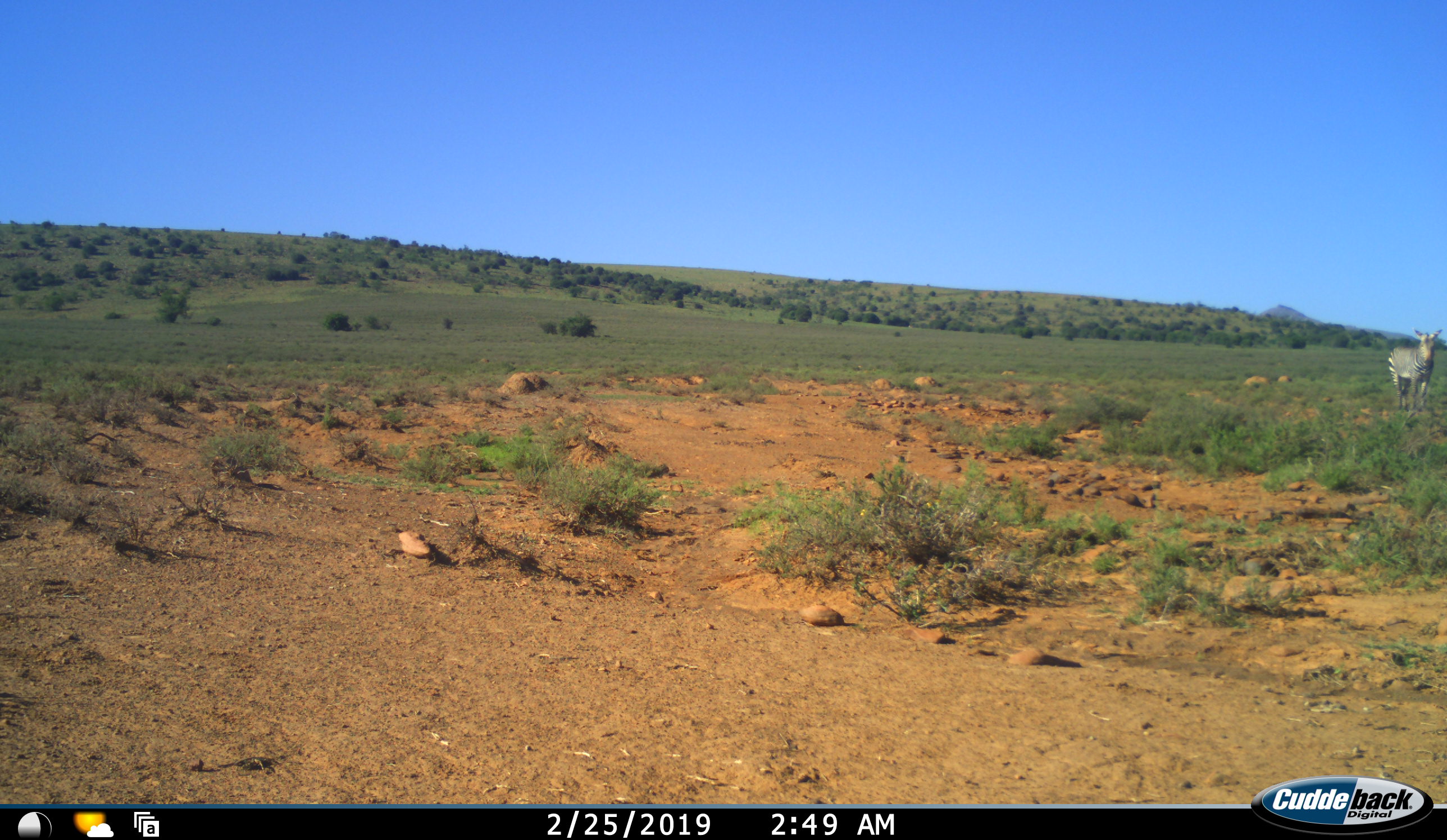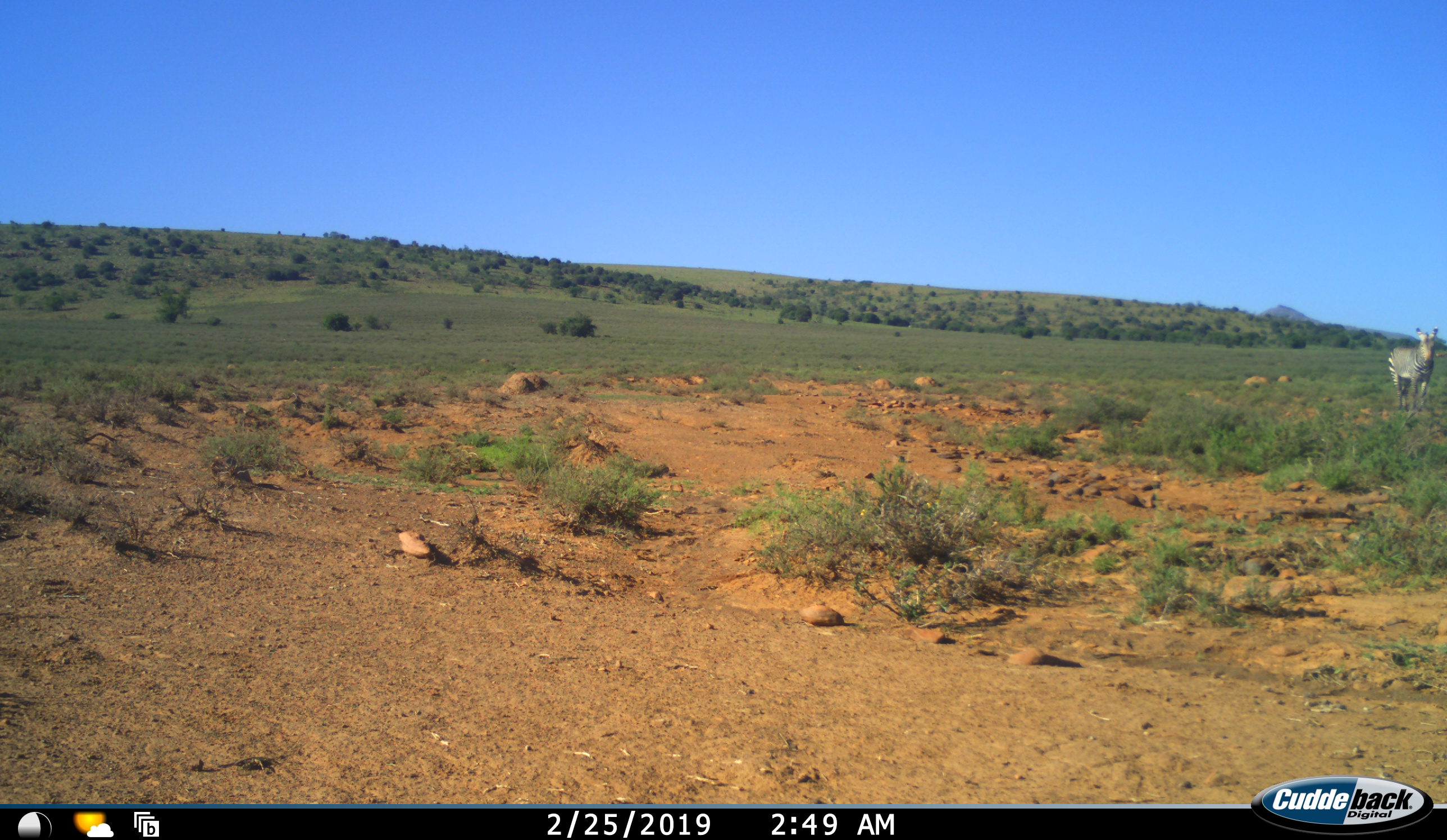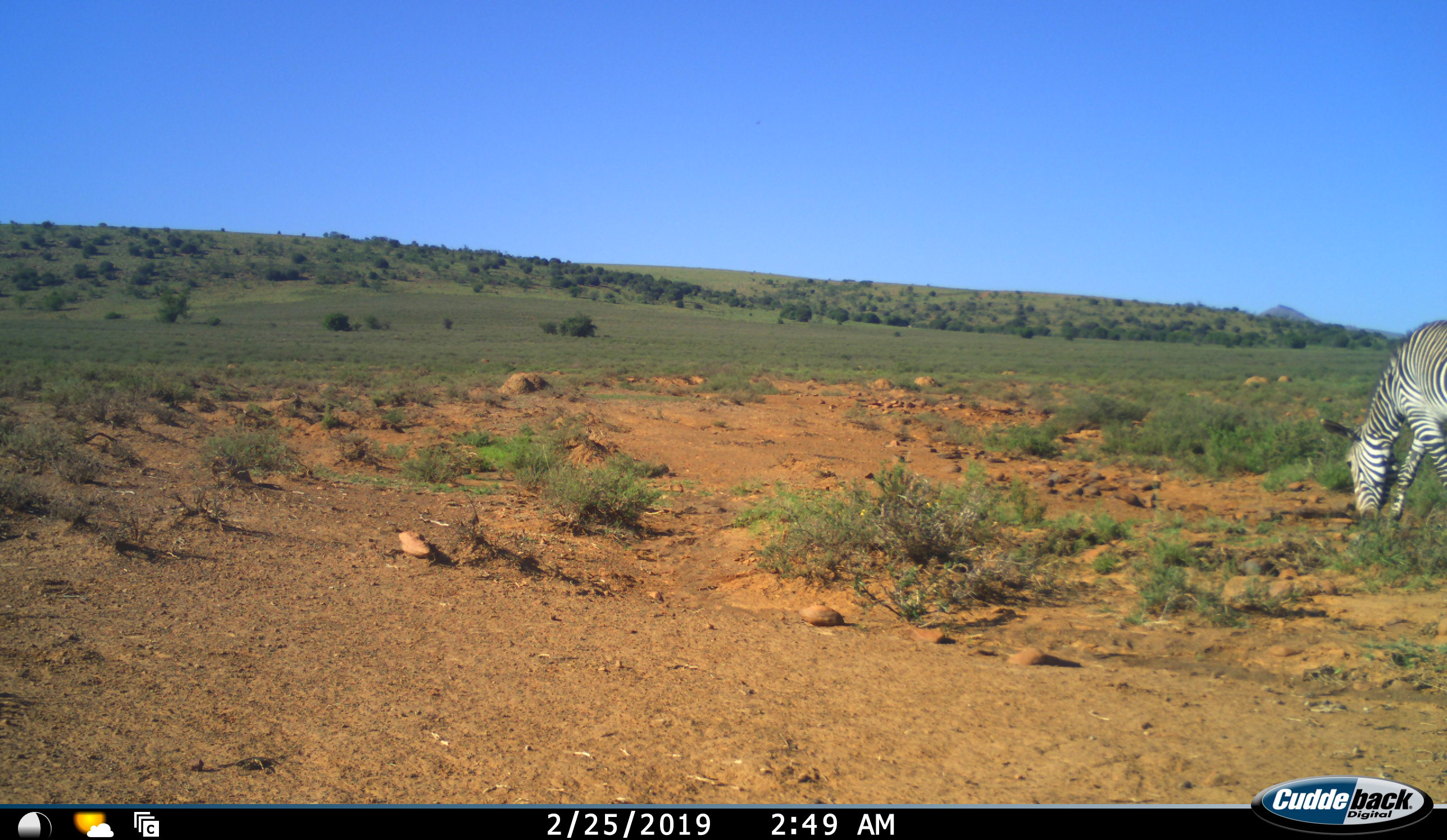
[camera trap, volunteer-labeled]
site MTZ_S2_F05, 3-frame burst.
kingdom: Animalia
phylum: Chordata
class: Mammalia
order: Perissodactyla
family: Equidae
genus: Equus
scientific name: Equus zebra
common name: mountain zebra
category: zebramountain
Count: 2.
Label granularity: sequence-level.